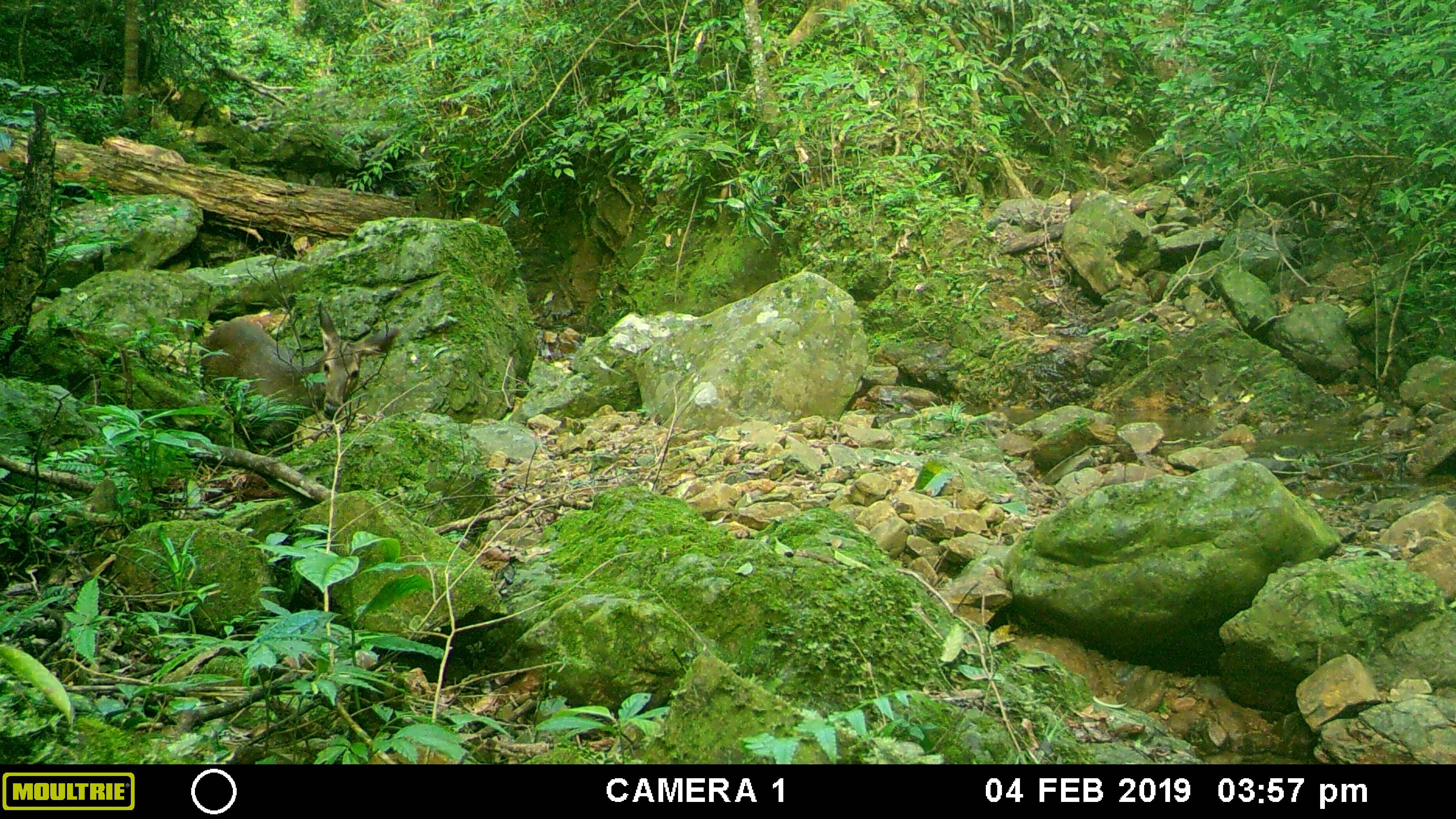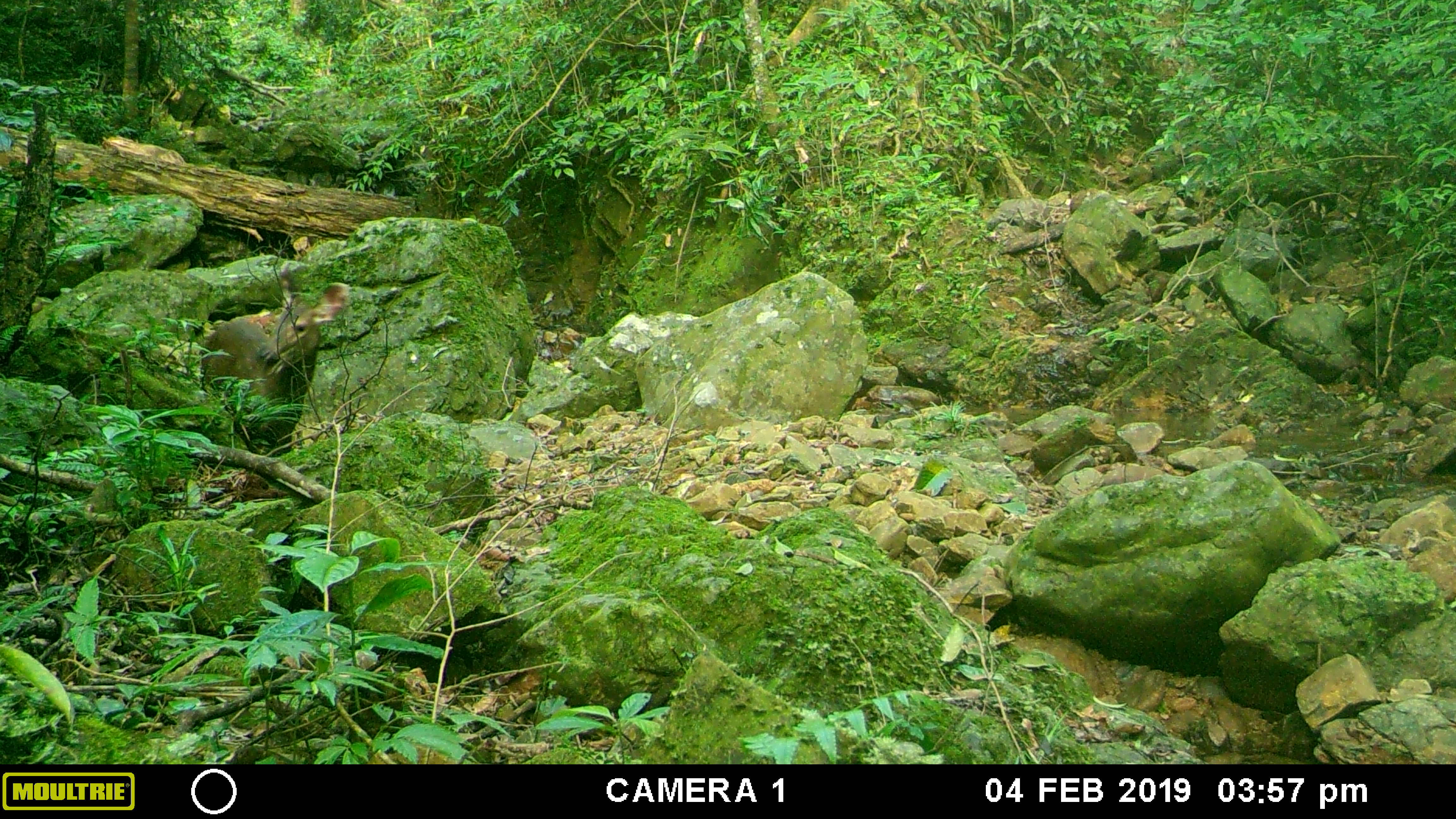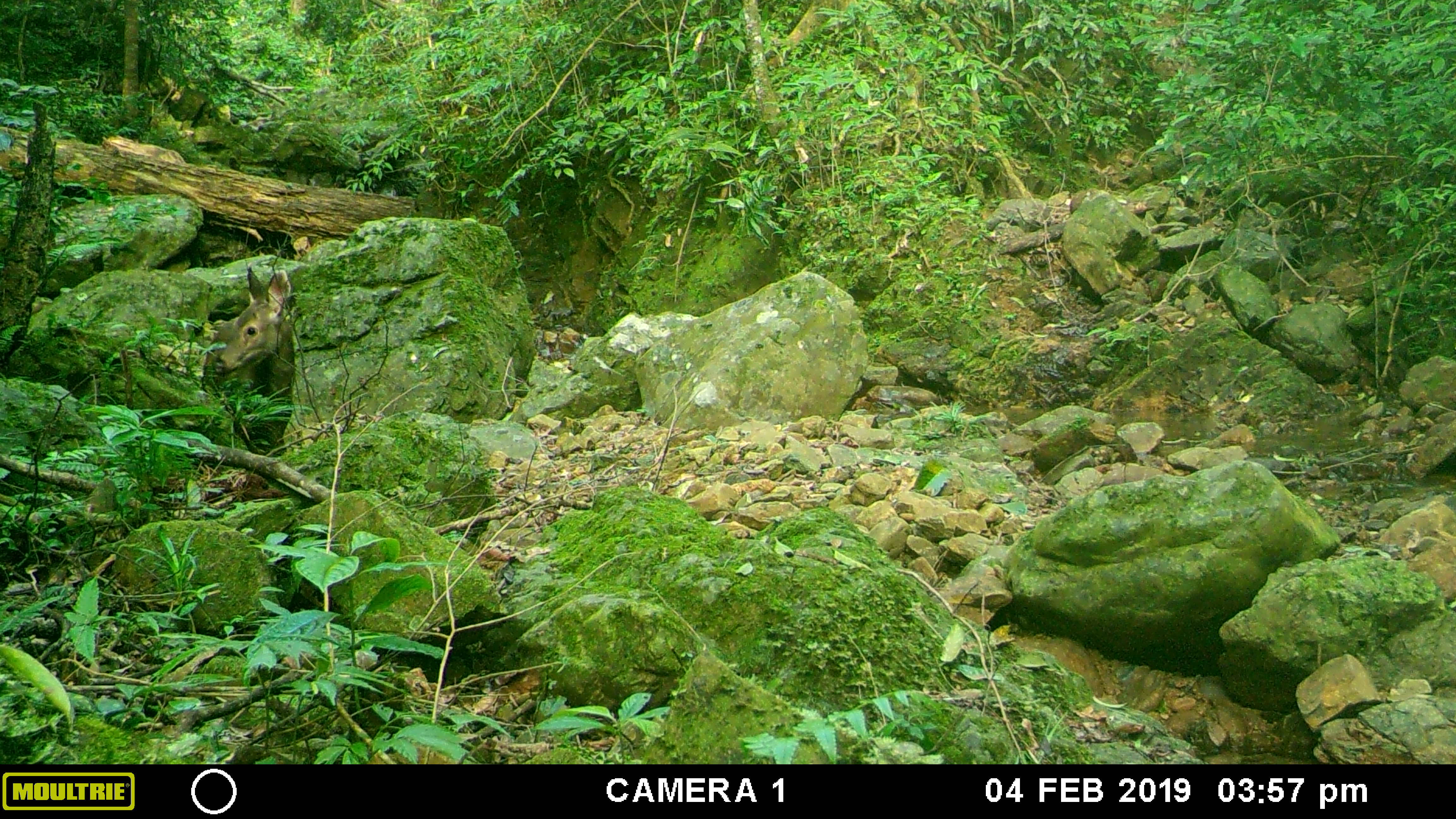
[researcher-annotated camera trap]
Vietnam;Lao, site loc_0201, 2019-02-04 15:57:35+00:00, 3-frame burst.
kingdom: Animalia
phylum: Chordata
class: Mammalia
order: Artiodactyla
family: Cervidae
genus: Rusa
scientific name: Rusa unicolor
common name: sambar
Sambar (Rusa unicolor). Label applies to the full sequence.